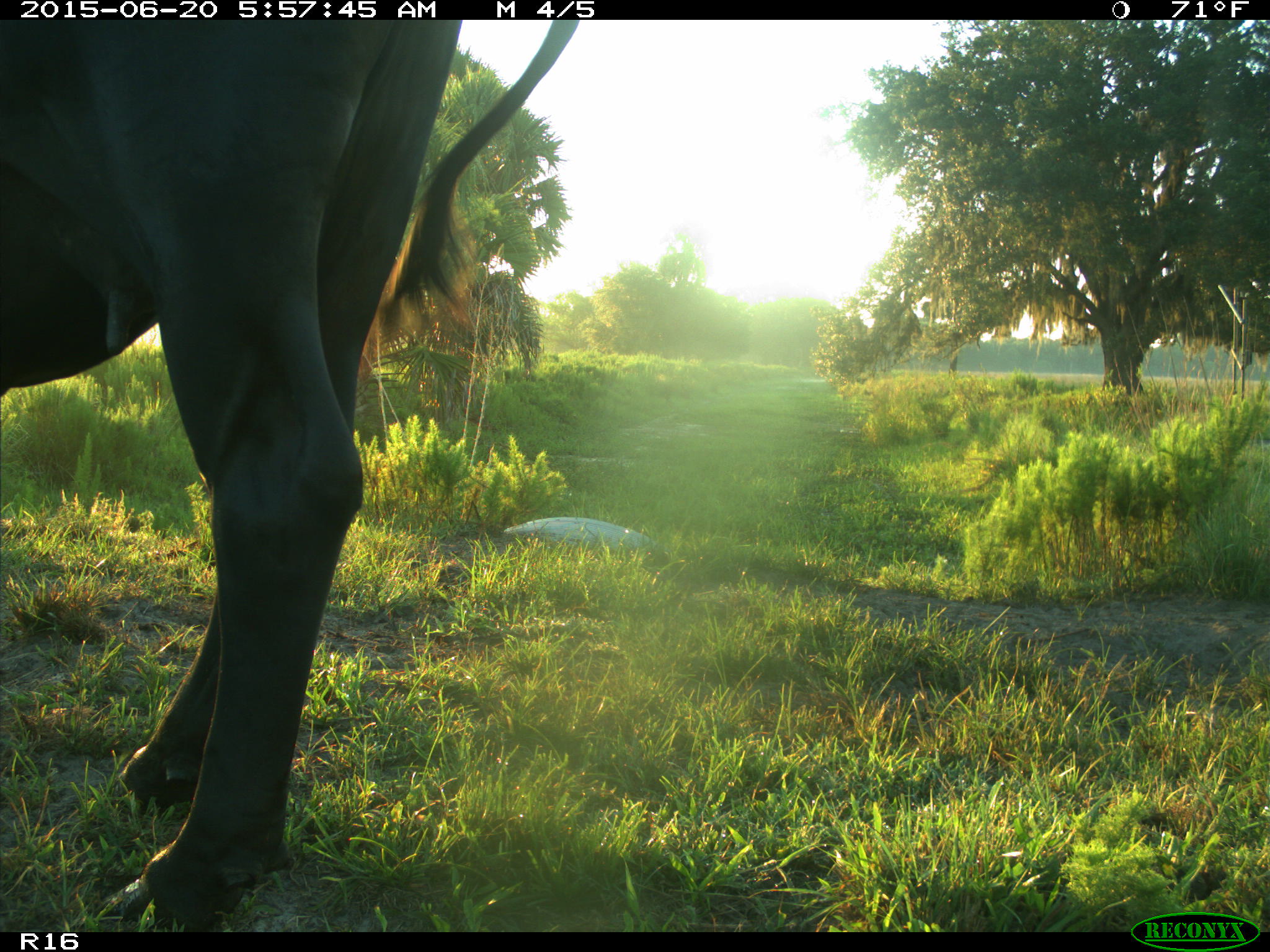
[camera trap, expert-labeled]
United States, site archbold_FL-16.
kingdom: Animalia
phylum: Chordata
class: Mammalia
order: Artiodactyla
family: Bovidae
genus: Bos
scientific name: Bos taurus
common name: domestic cow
Bos taurus (domestic cow).